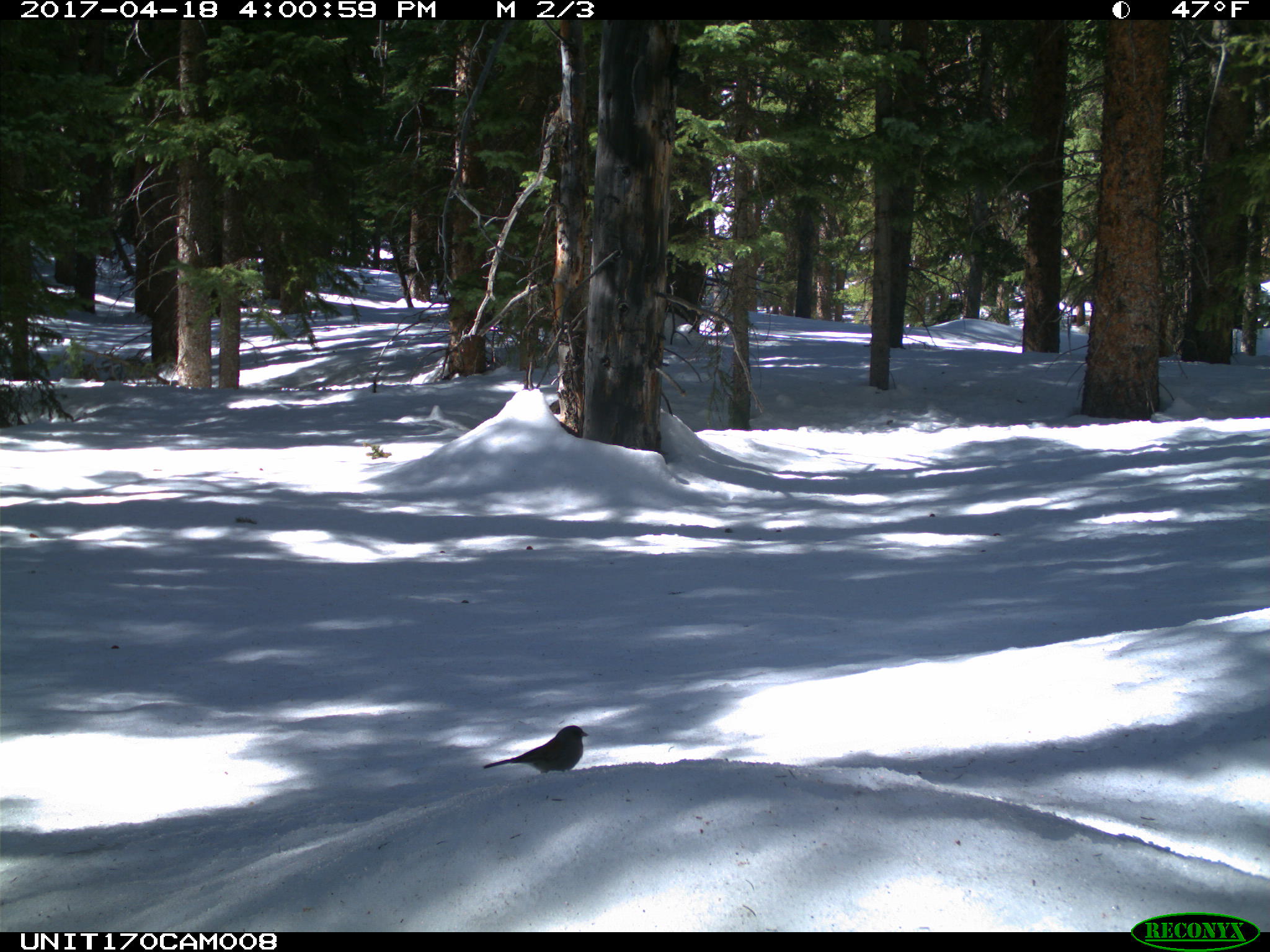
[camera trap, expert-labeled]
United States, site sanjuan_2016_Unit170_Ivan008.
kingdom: Animalia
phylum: Chordata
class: Aves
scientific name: Aves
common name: birds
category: unidentified bird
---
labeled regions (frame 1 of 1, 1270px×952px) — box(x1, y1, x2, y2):
animal: box(482, 725, 590, 774)